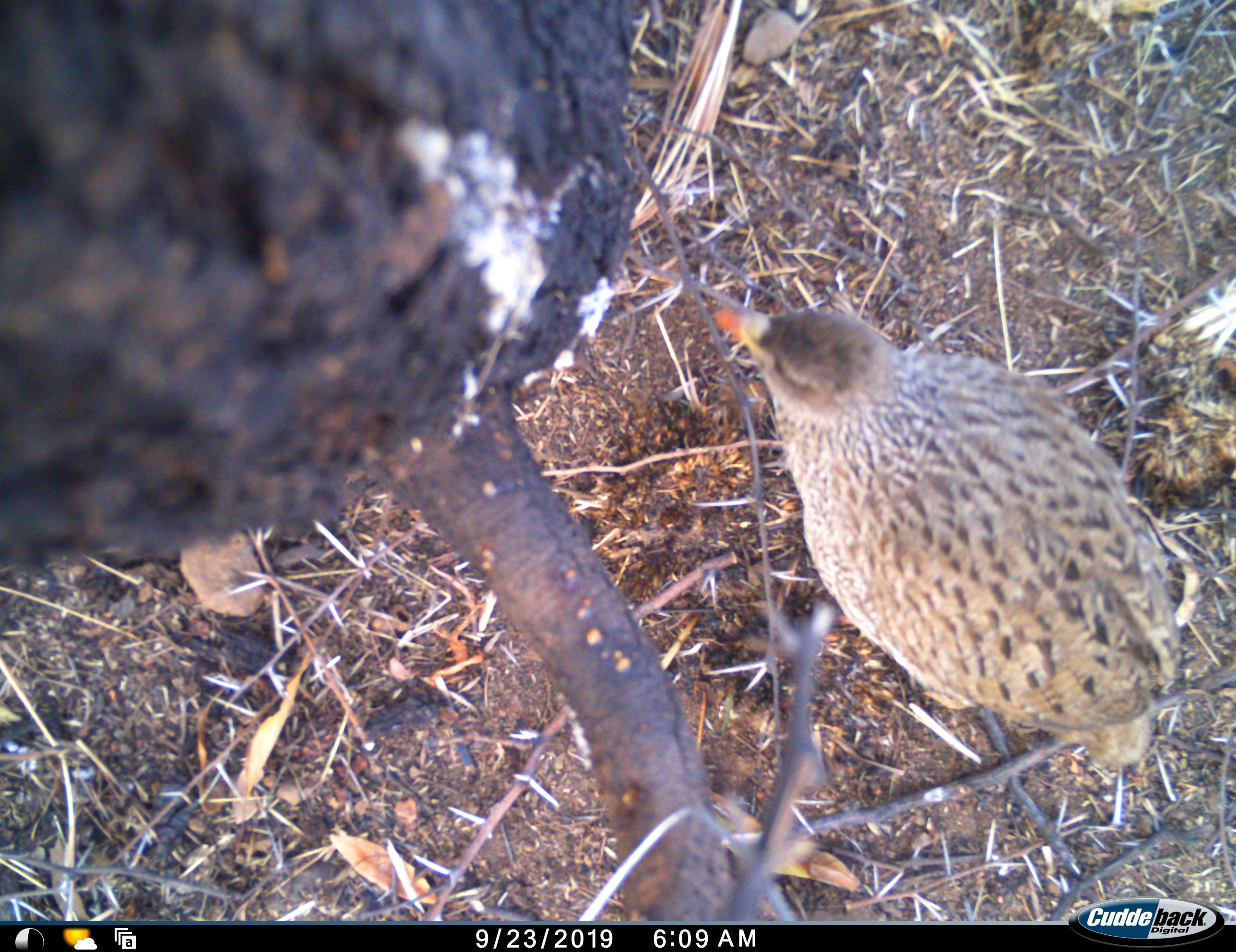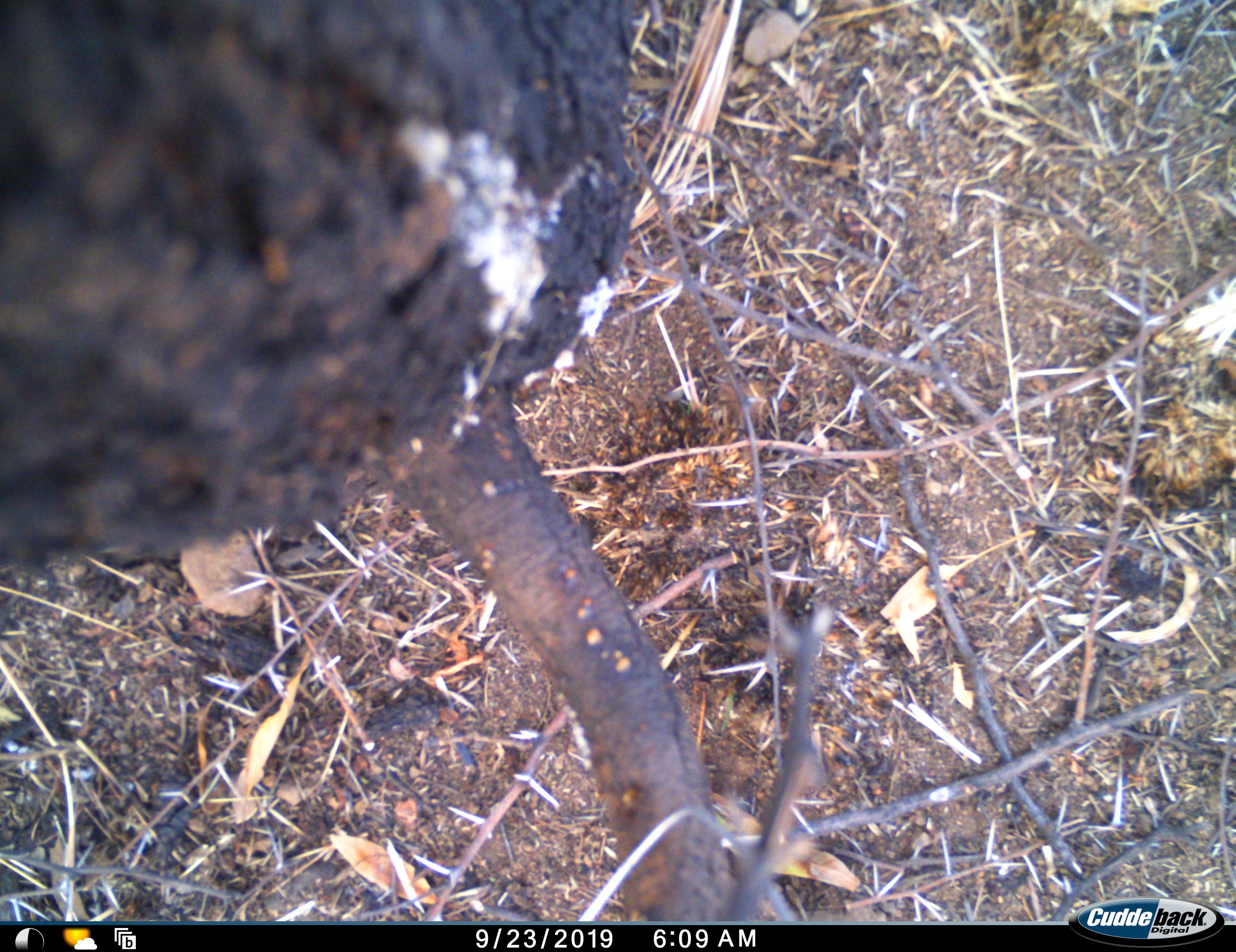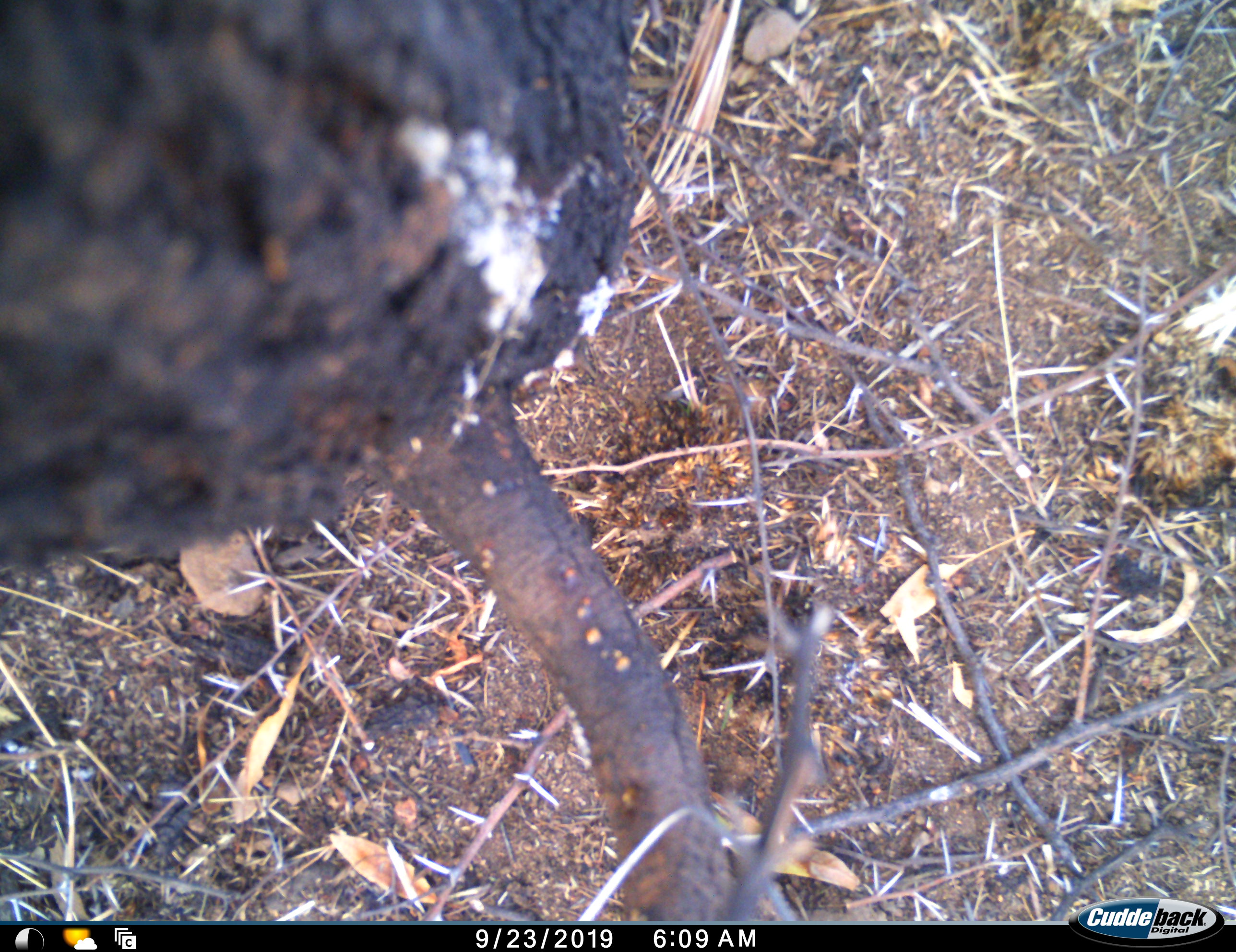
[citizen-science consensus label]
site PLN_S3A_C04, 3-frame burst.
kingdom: Animalia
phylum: Chordata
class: Aves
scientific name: Aves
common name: bird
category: birdother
Birdother (bird) (Aves), count 1. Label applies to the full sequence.